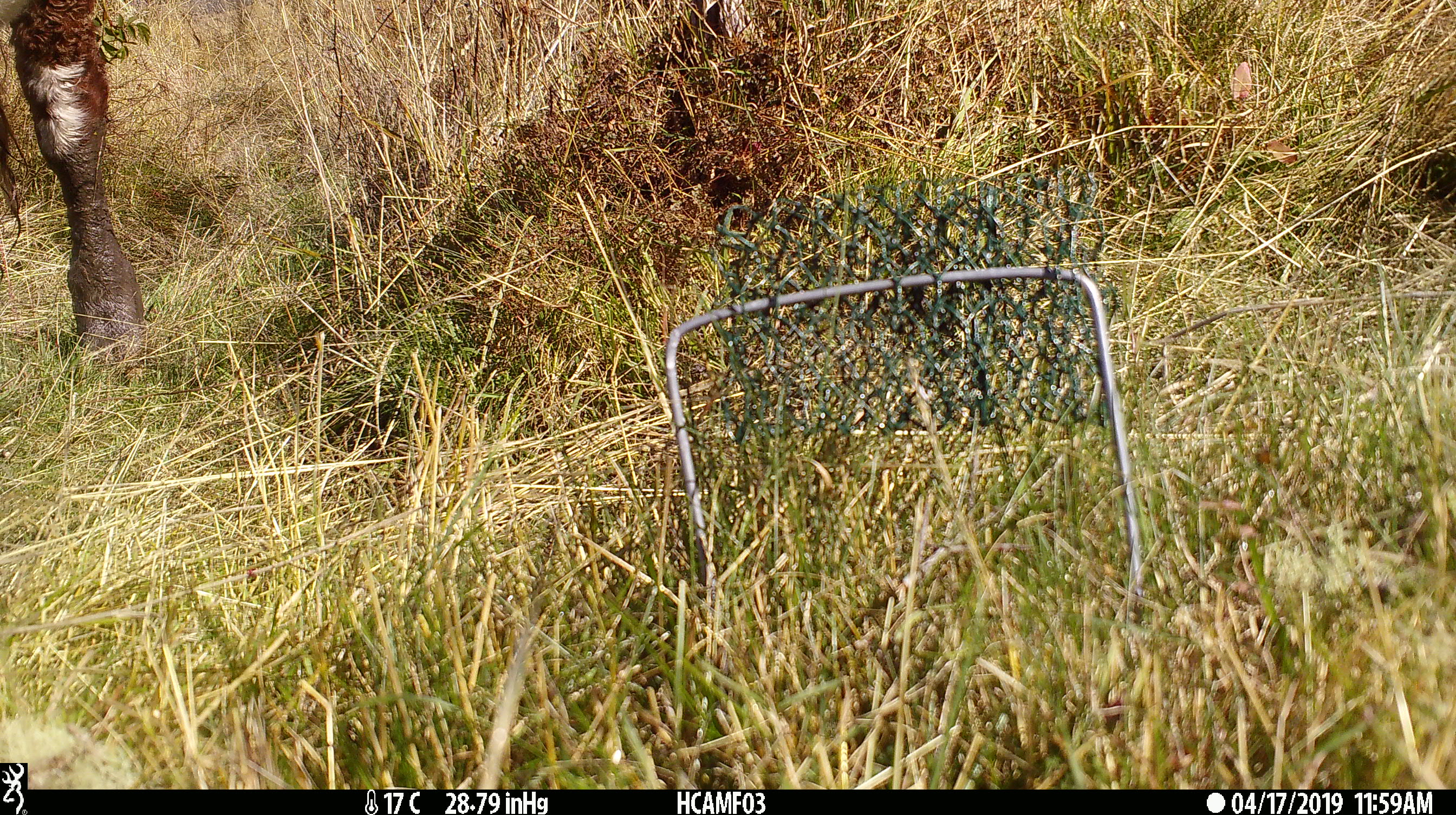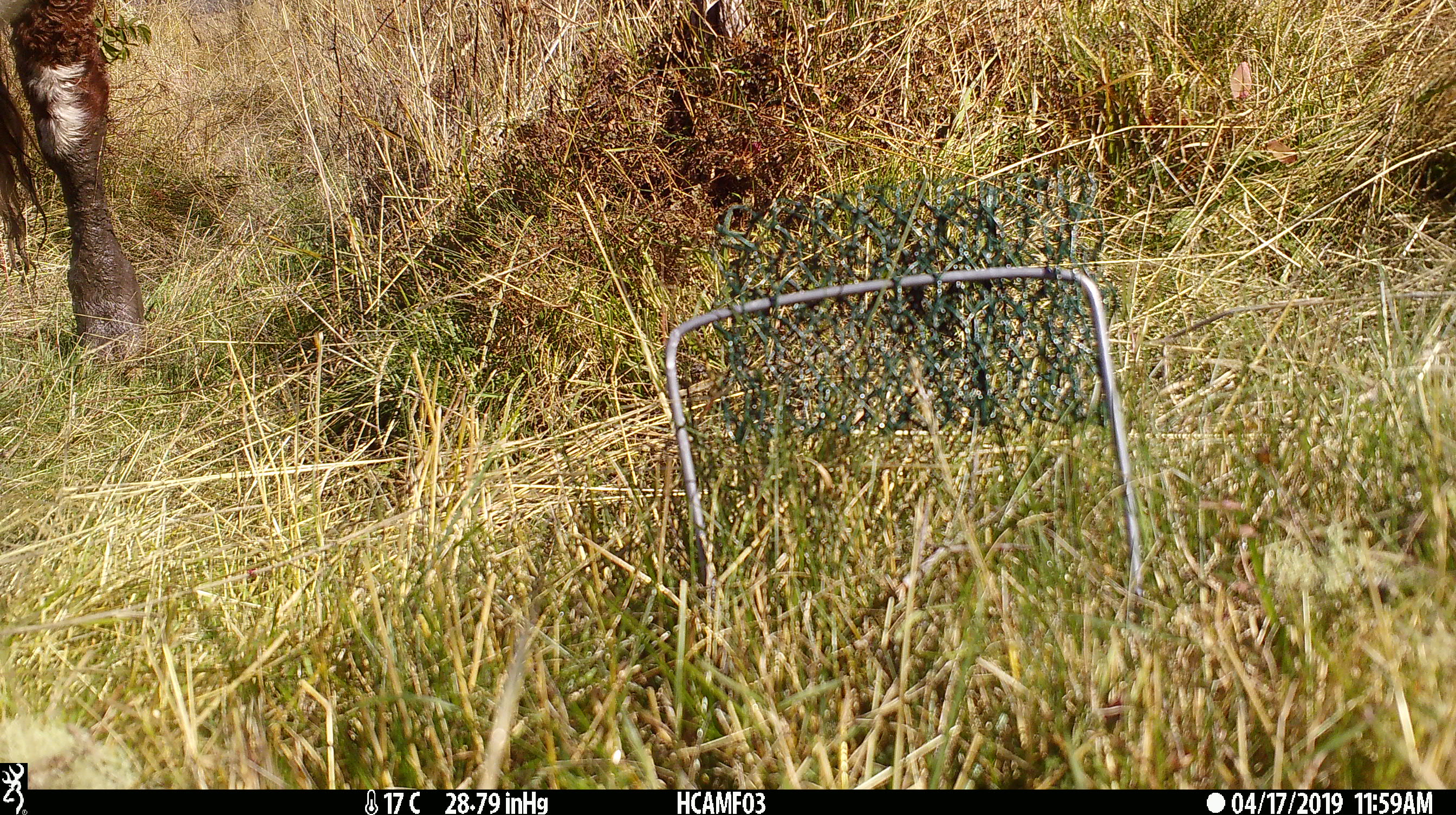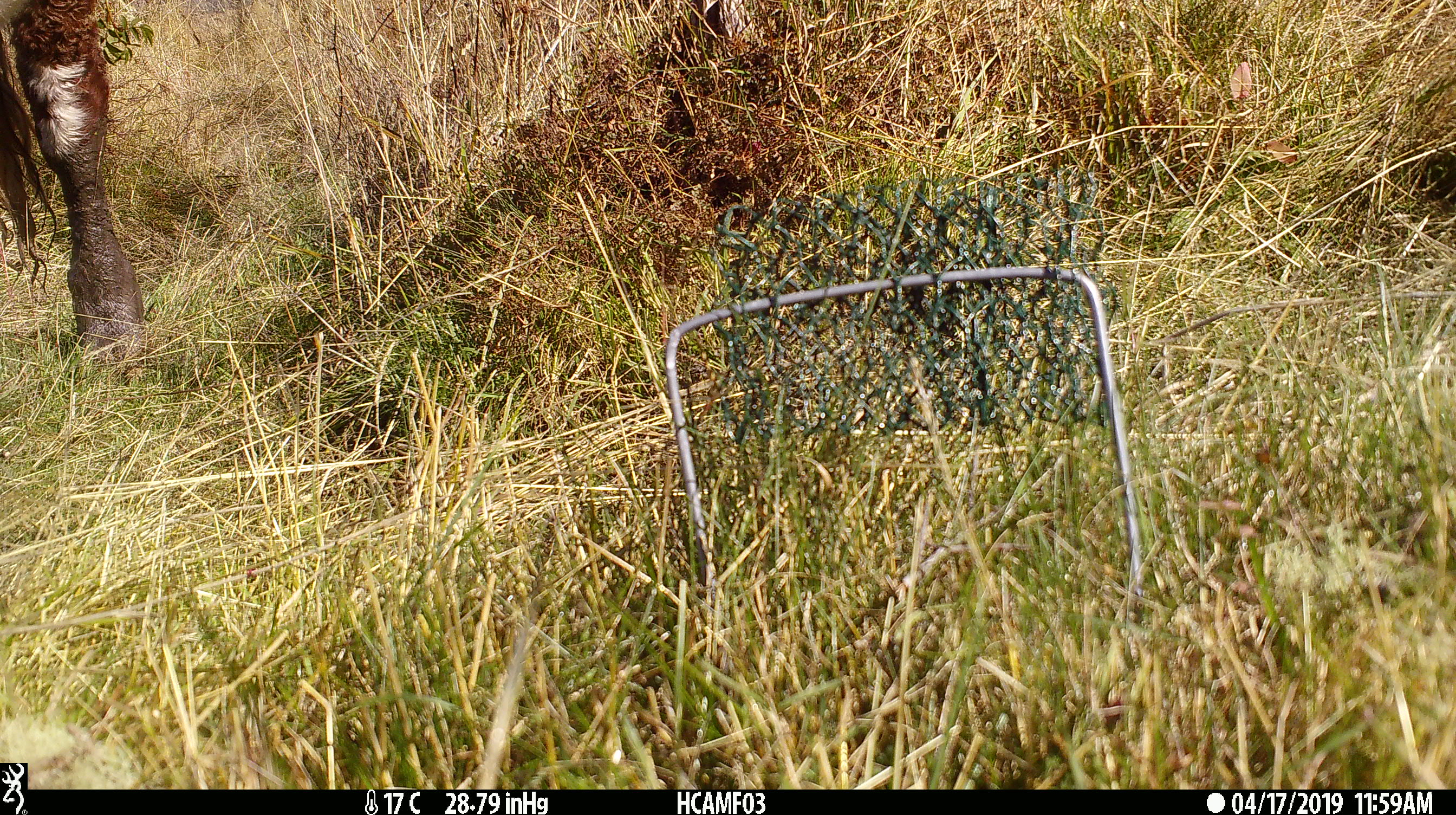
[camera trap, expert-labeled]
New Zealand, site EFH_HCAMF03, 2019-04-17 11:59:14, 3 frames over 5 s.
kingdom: Animalia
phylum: Chordata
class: Mammalia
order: Artiodactyla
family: Bovidae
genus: Bos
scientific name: Bos taurus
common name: domestic cow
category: cow